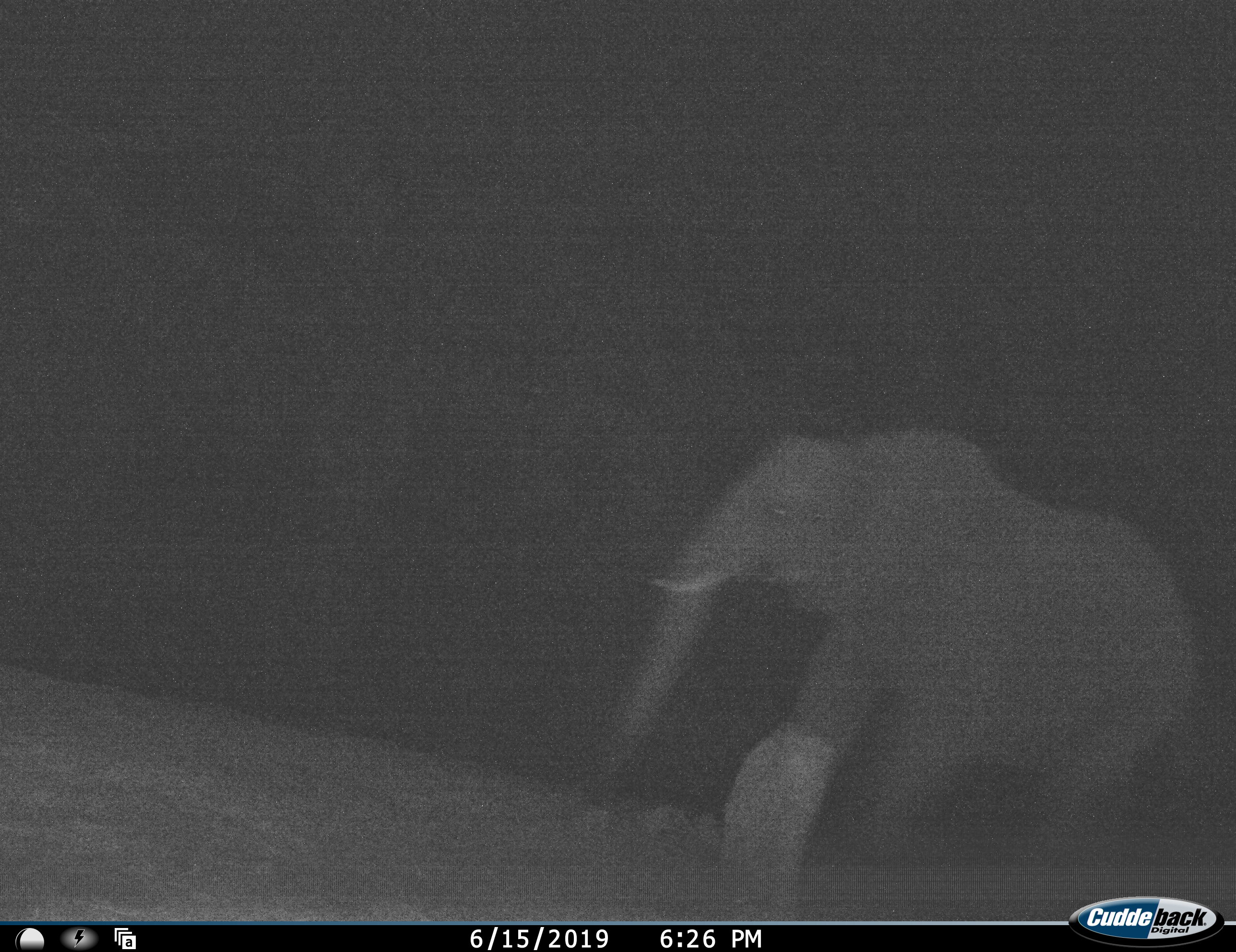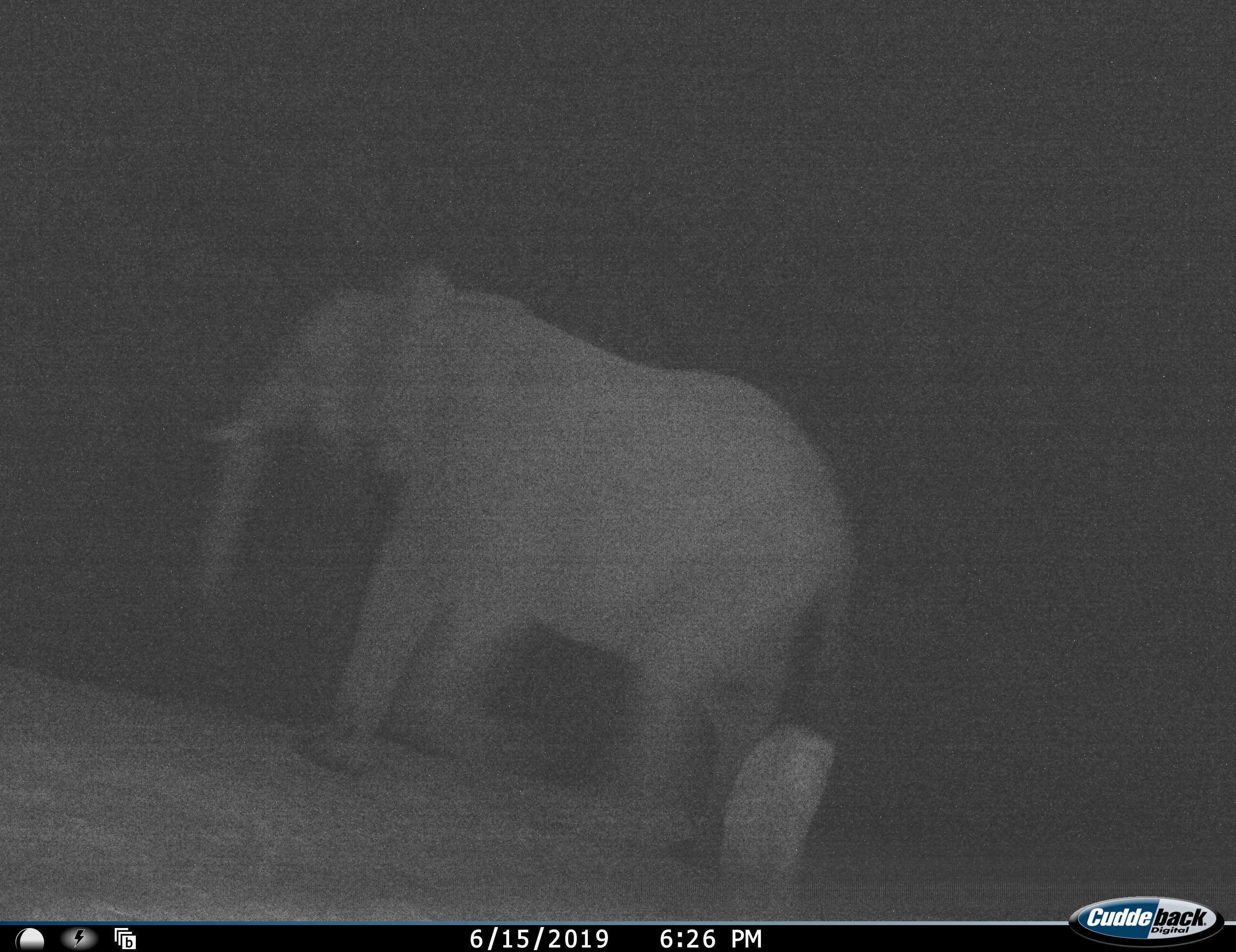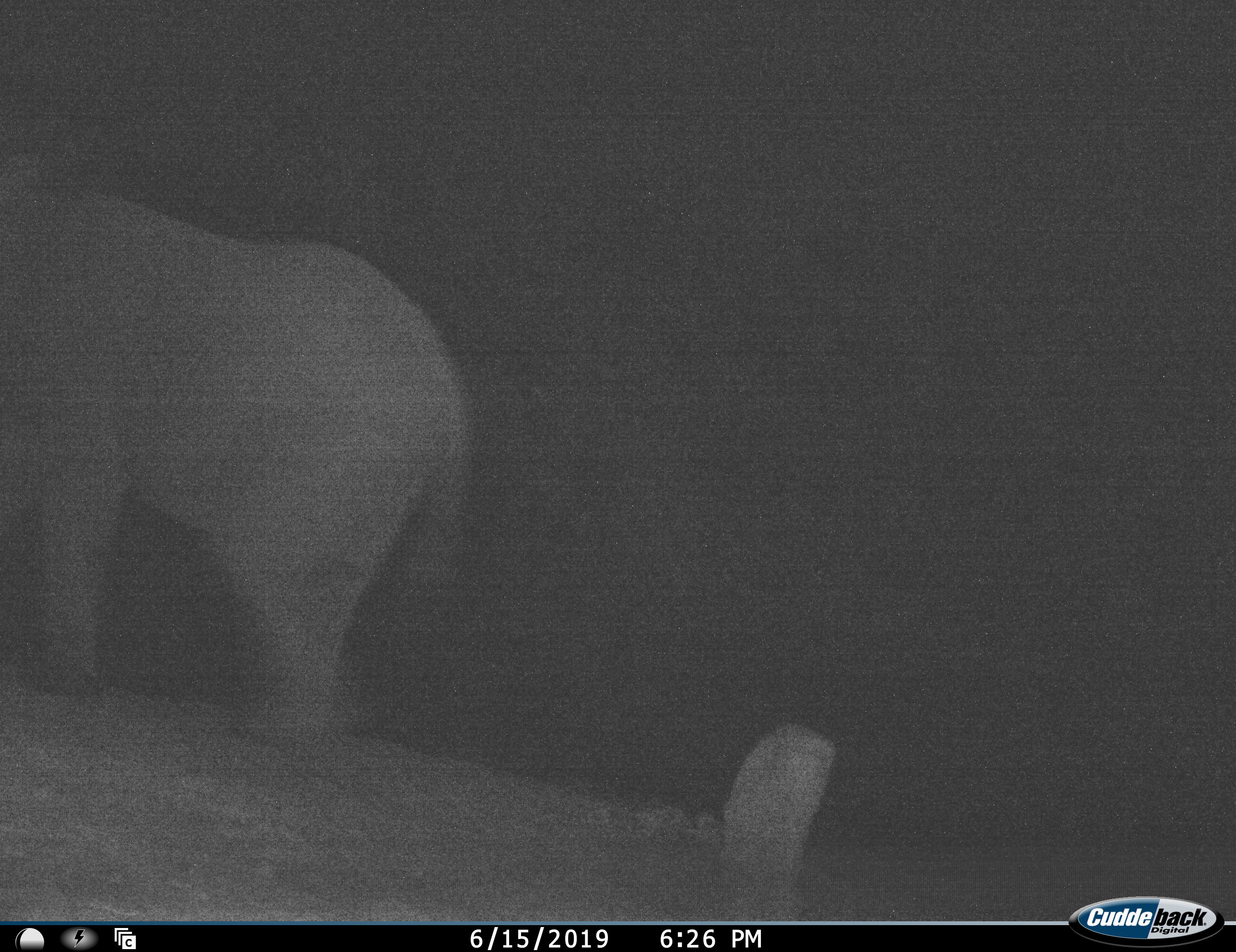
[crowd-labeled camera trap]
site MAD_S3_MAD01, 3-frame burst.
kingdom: Animalia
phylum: Chordata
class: Mammalia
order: Proboscidea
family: Elephantidae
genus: Loxodonta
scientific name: Loxodonta africana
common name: african bush elephant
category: elephant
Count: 1.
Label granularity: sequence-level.